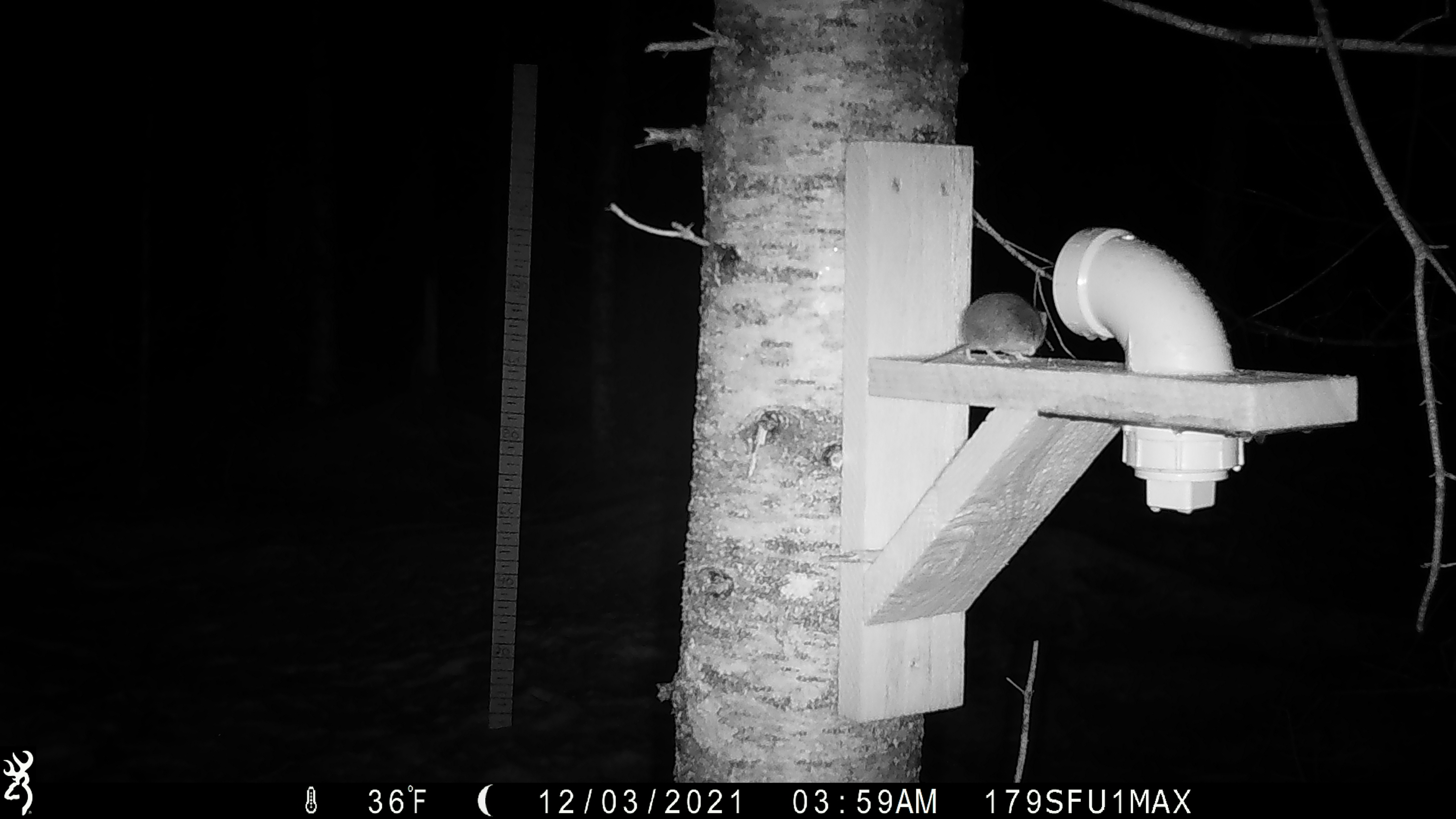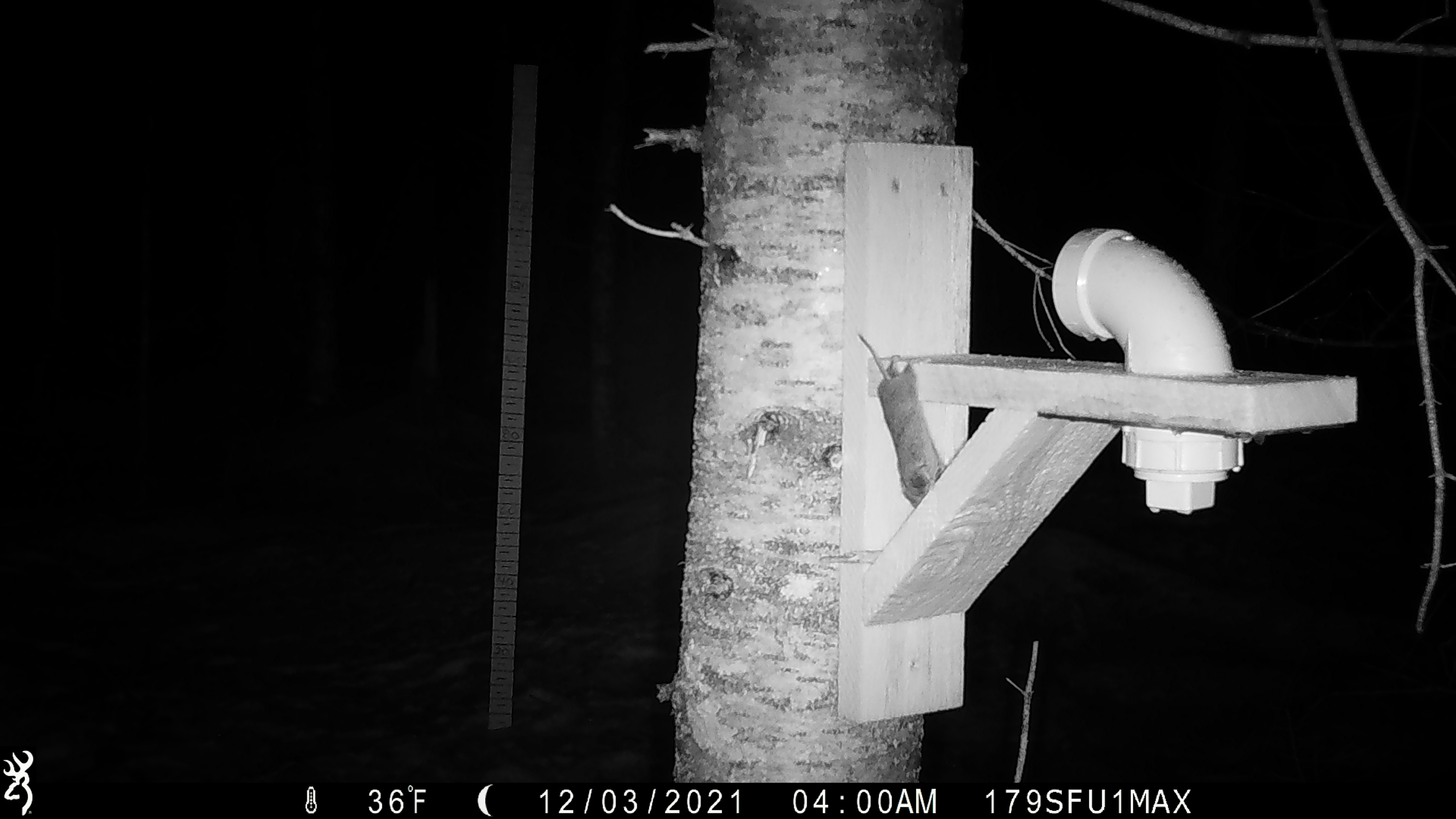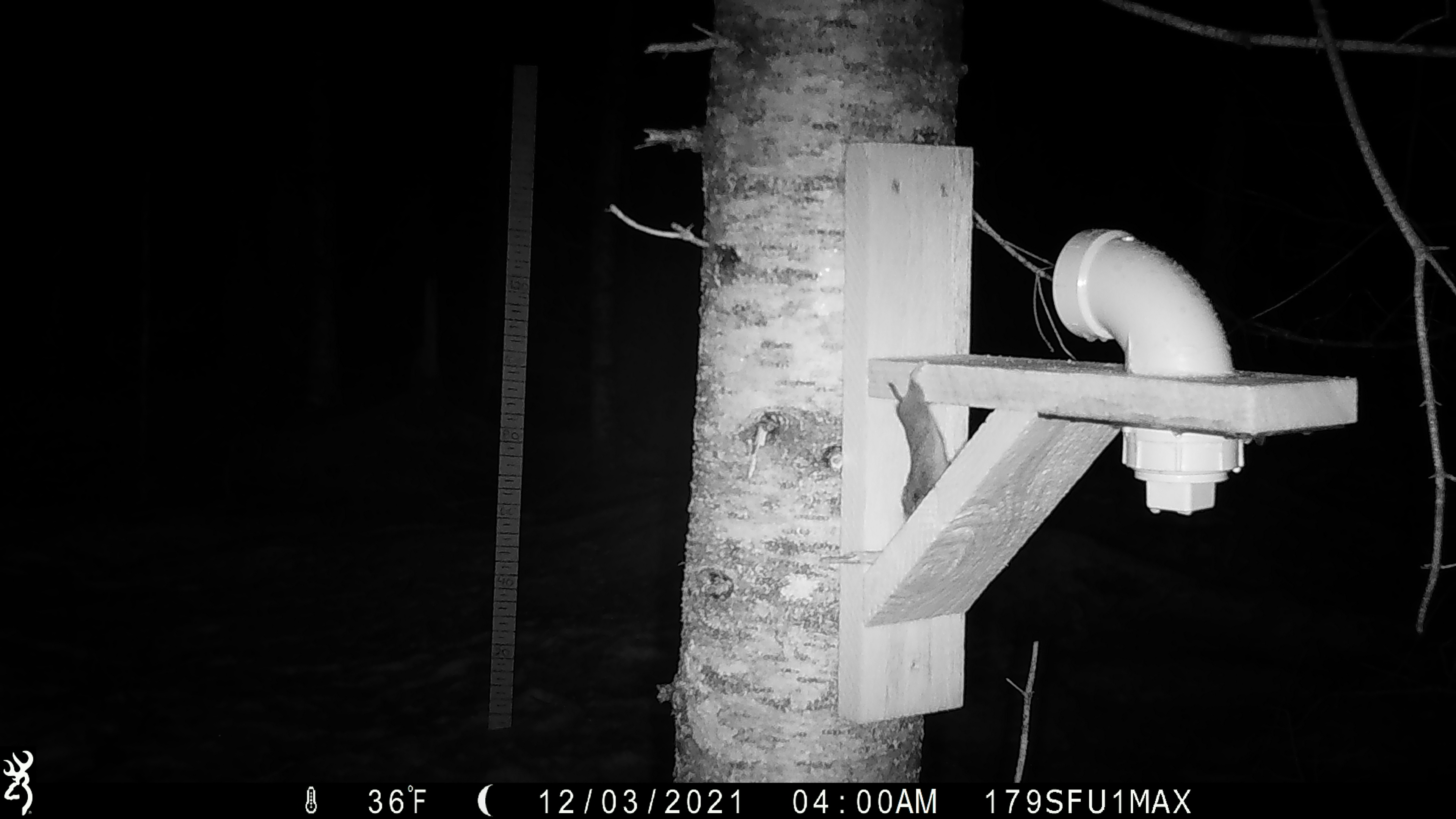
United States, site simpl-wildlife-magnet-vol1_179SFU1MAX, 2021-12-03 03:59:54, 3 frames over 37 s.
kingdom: Animalia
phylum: Chordata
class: Mammalia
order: Rodentia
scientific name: Rodentia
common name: mouse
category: mouse sp.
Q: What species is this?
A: Mouse sp. (mouse) (Rodentia).